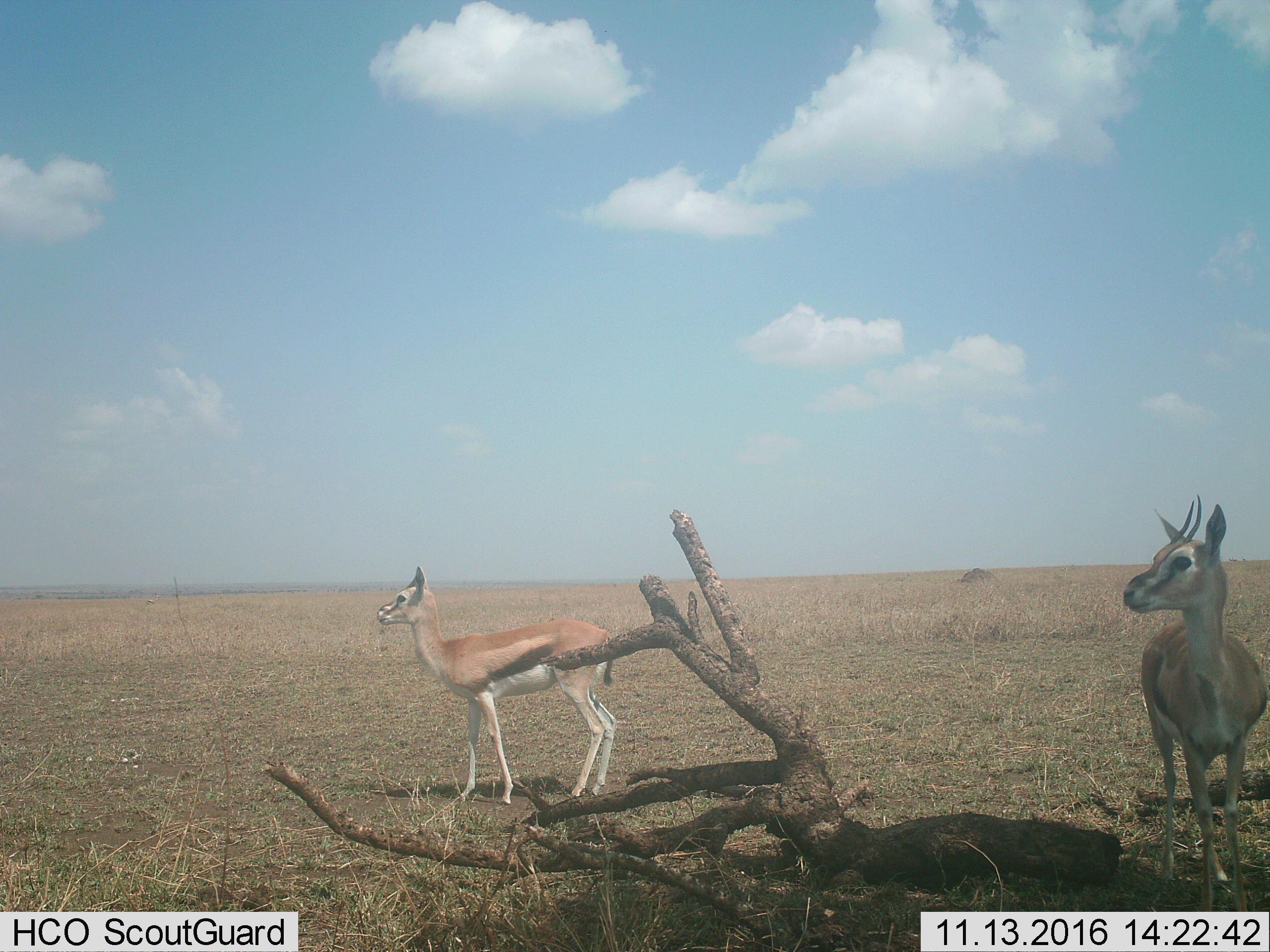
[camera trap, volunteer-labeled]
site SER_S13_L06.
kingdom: Animalia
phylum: Chordata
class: Mammalia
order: Artiodactyla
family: Bovidae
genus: Eudorcas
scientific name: Eudorcas thomsonii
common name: thomson's gazelle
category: gazellethomsons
Gazellethomsons (thomson's gazelle) (Eudorcas thomsonii), count 2. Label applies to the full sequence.